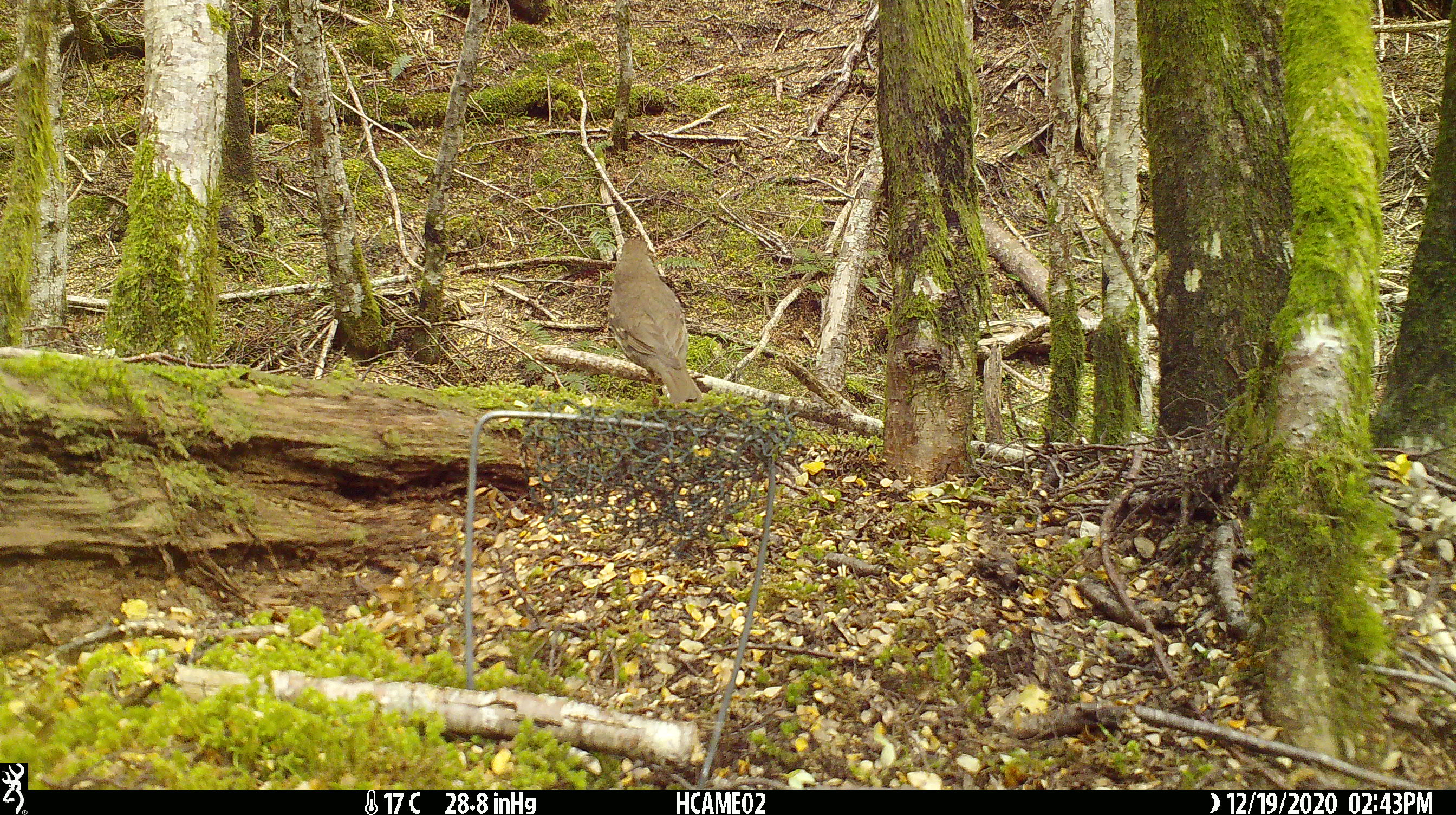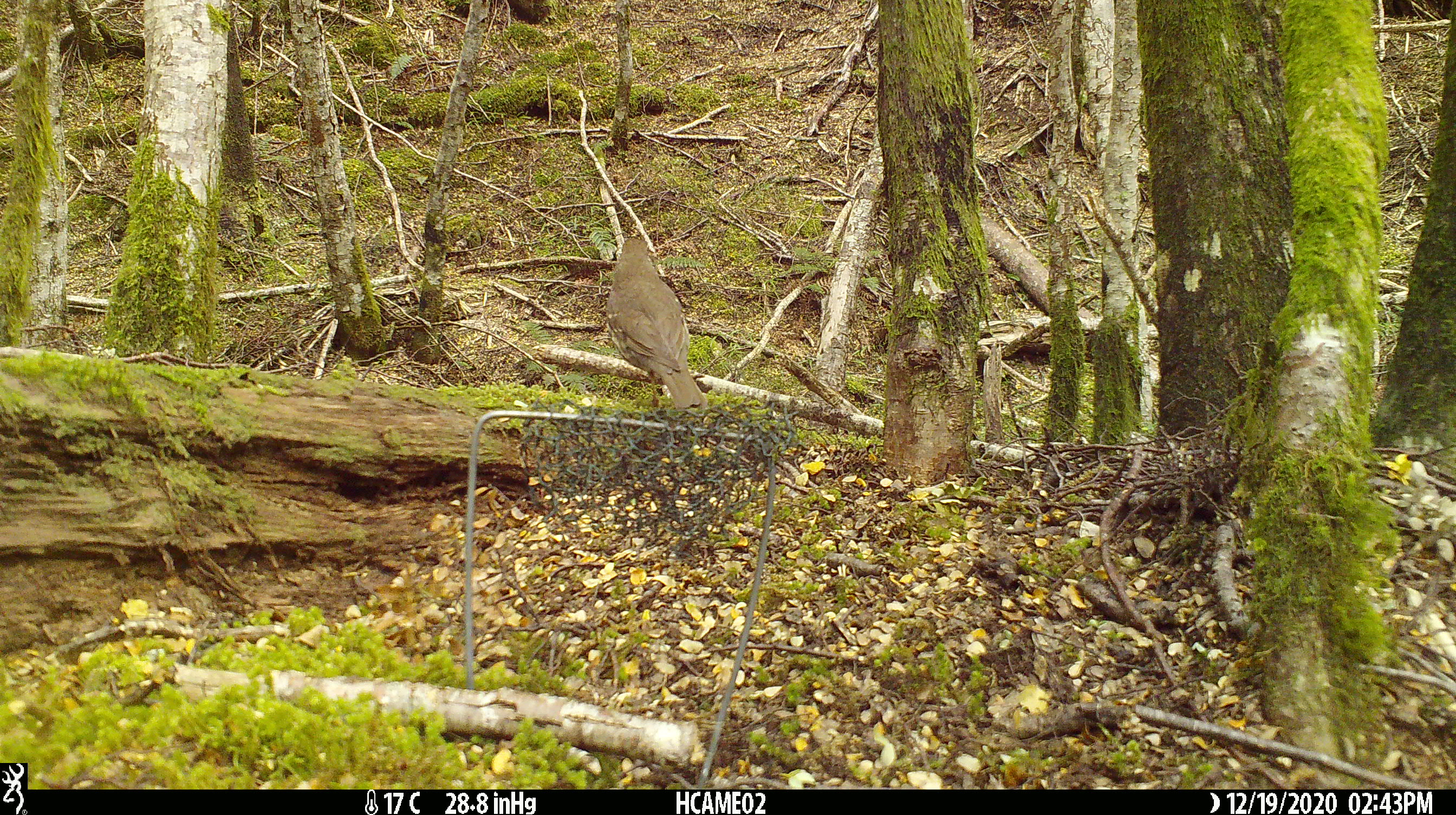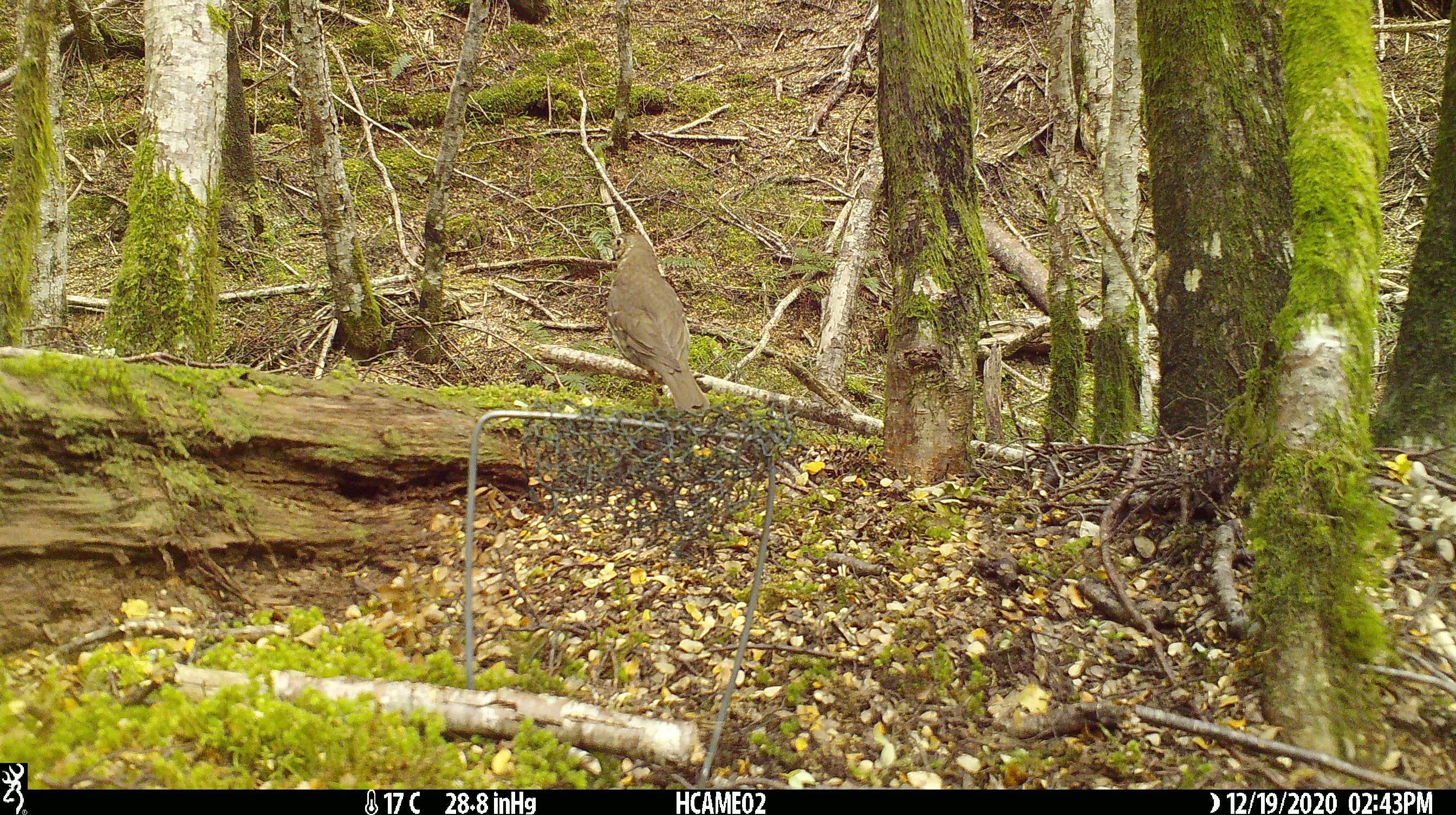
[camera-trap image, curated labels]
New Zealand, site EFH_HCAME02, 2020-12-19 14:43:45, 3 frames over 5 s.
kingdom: Animalia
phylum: Chordata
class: Aves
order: Passeriformes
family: Turdidae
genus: Turdus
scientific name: Turdus philomelos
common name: song thrush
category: thrush